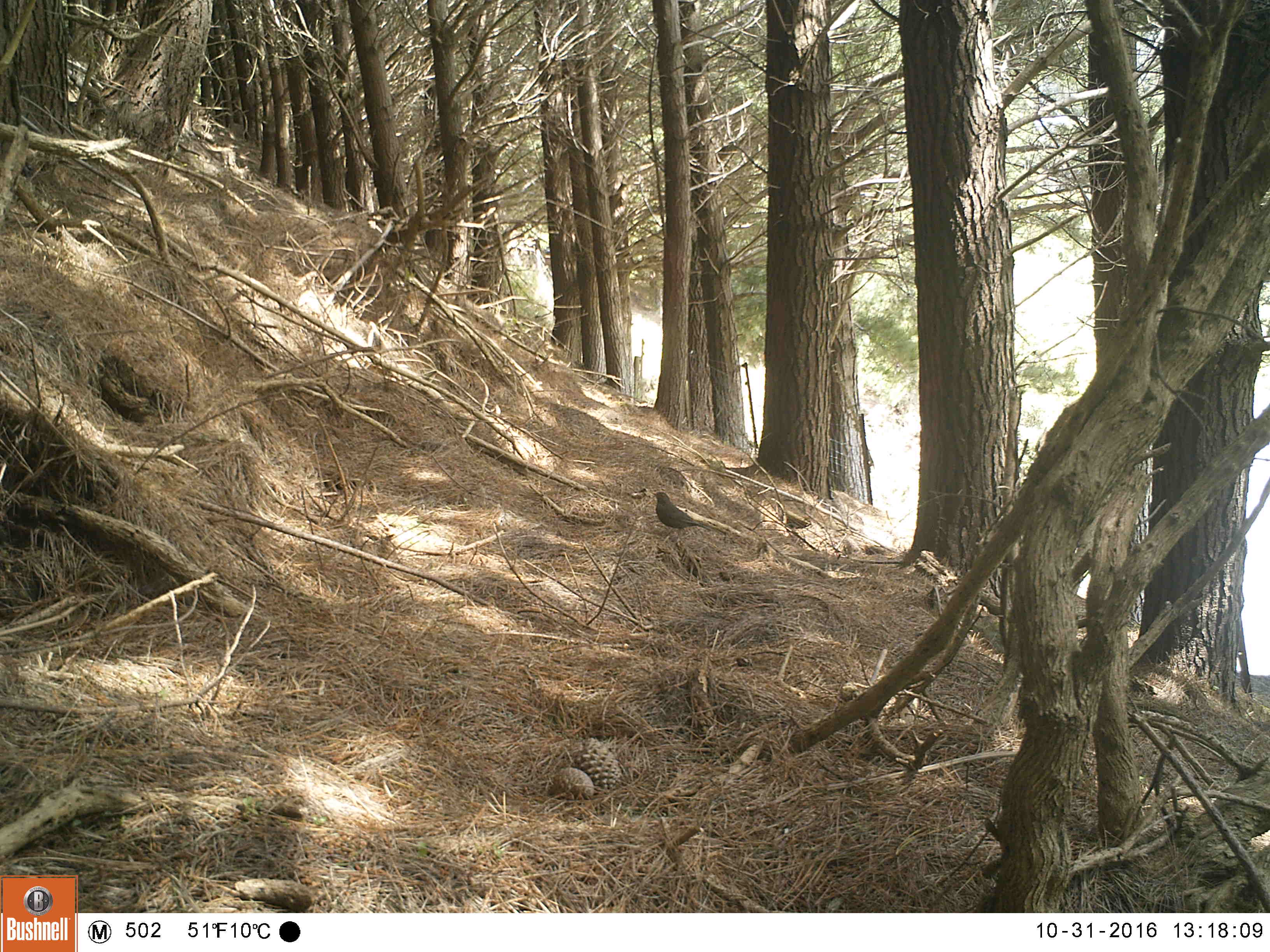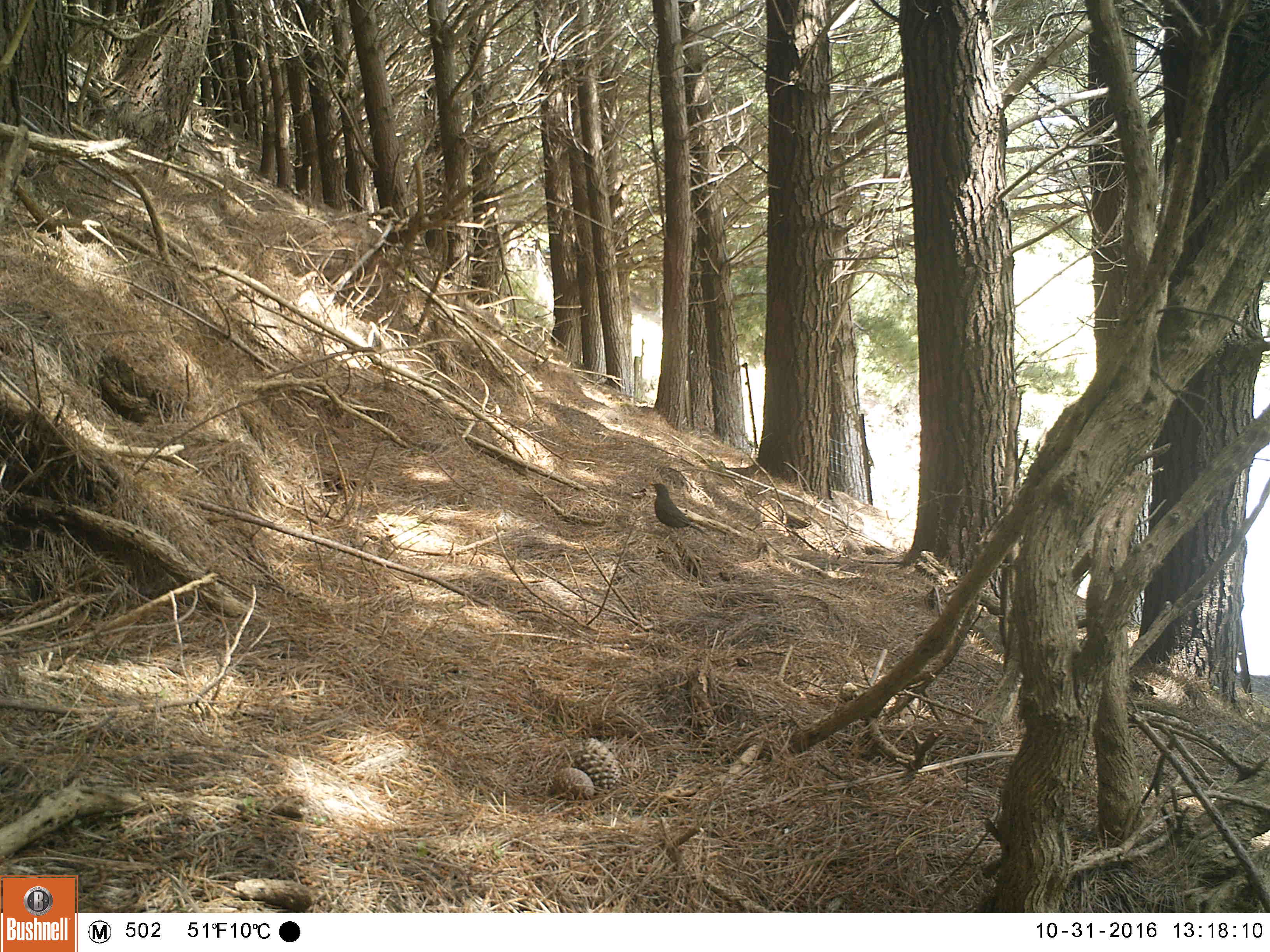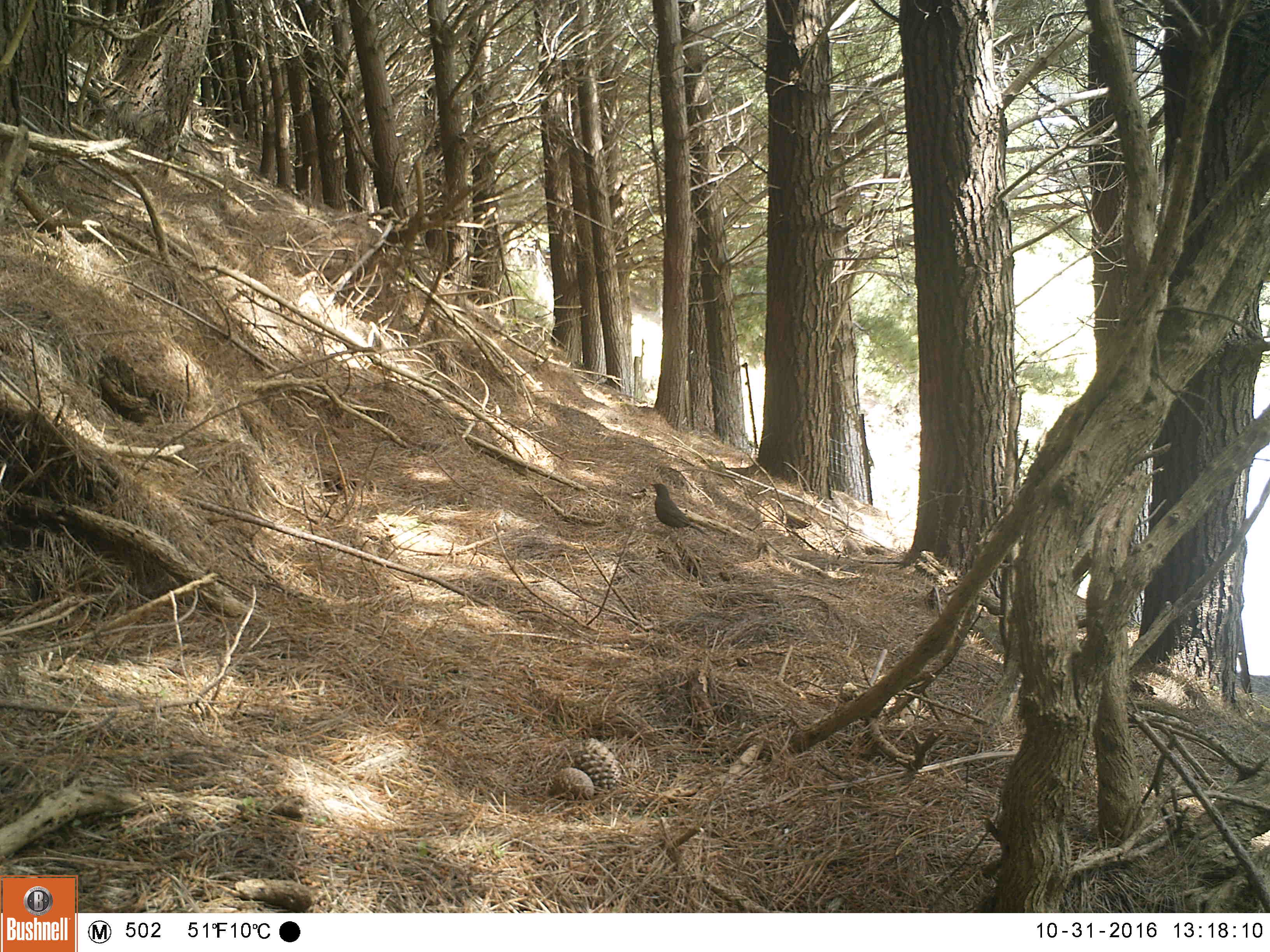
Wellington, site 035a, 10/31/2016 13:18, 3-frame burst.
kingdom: Animalia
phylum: Chordata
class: Aves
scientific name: Aves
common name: bird